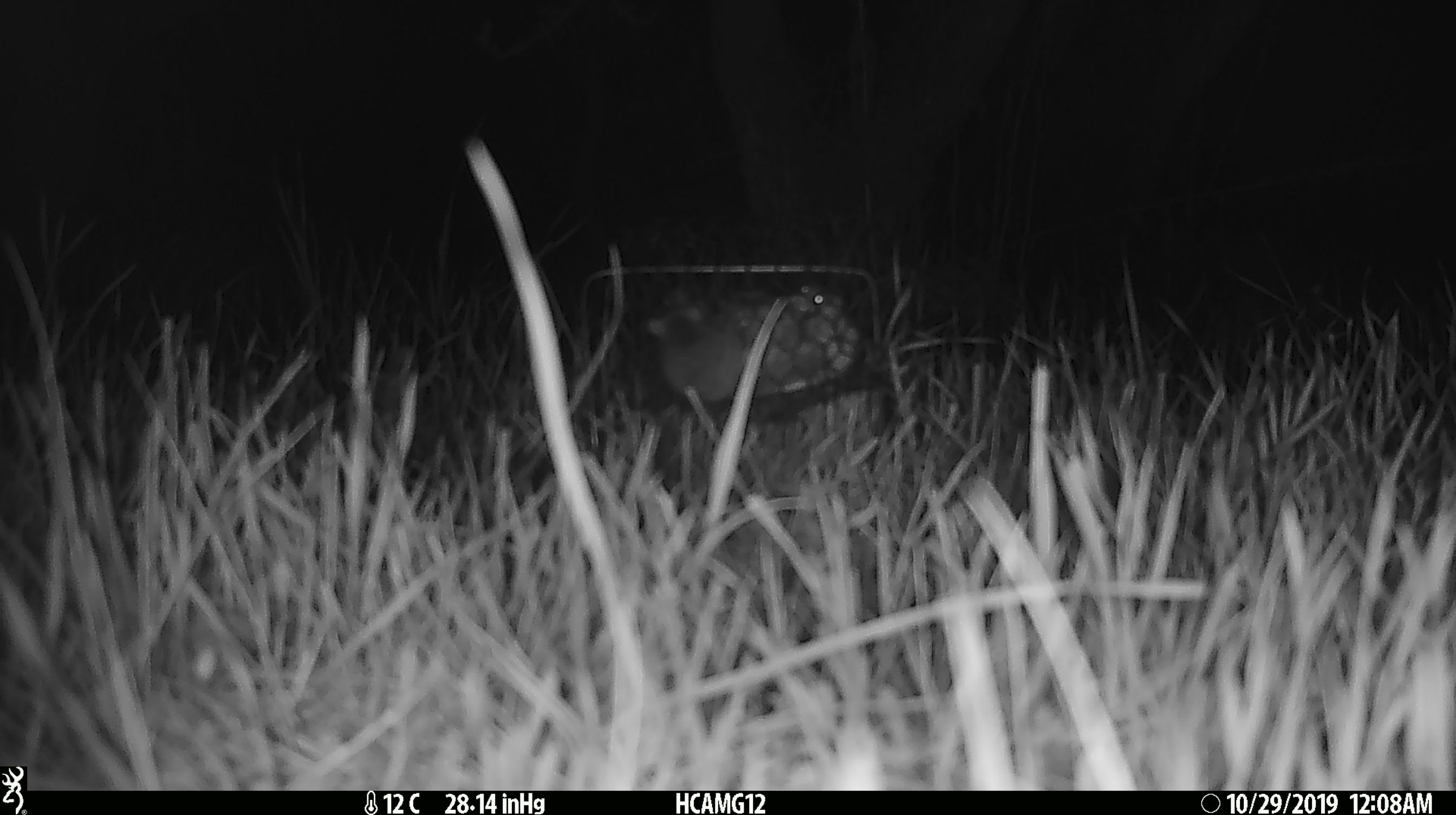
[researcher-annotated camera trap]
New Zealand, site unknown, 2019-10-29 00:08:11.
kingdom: Animalia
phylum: Chordata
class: Mammalia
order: Rodentia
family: Muridae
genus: Mus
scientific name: Mus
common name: mouse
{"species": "mouse (Mus)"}